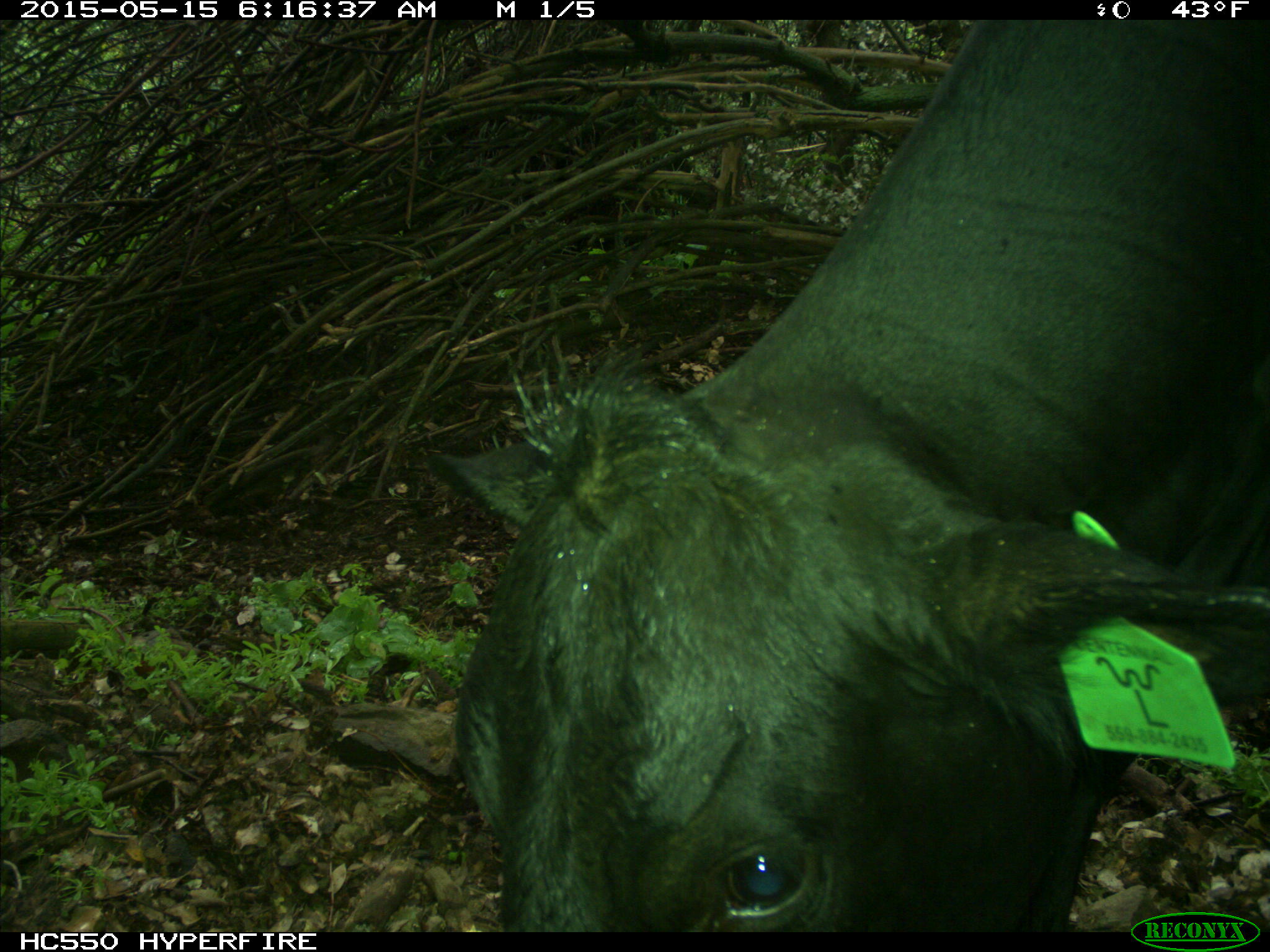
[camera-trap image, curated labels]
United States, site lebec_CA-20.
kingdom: Animalia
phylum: Chordata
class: Mammalia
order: Artiodactyla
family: Bovidae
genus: Bos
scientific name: Bos taurus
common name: domestic cow